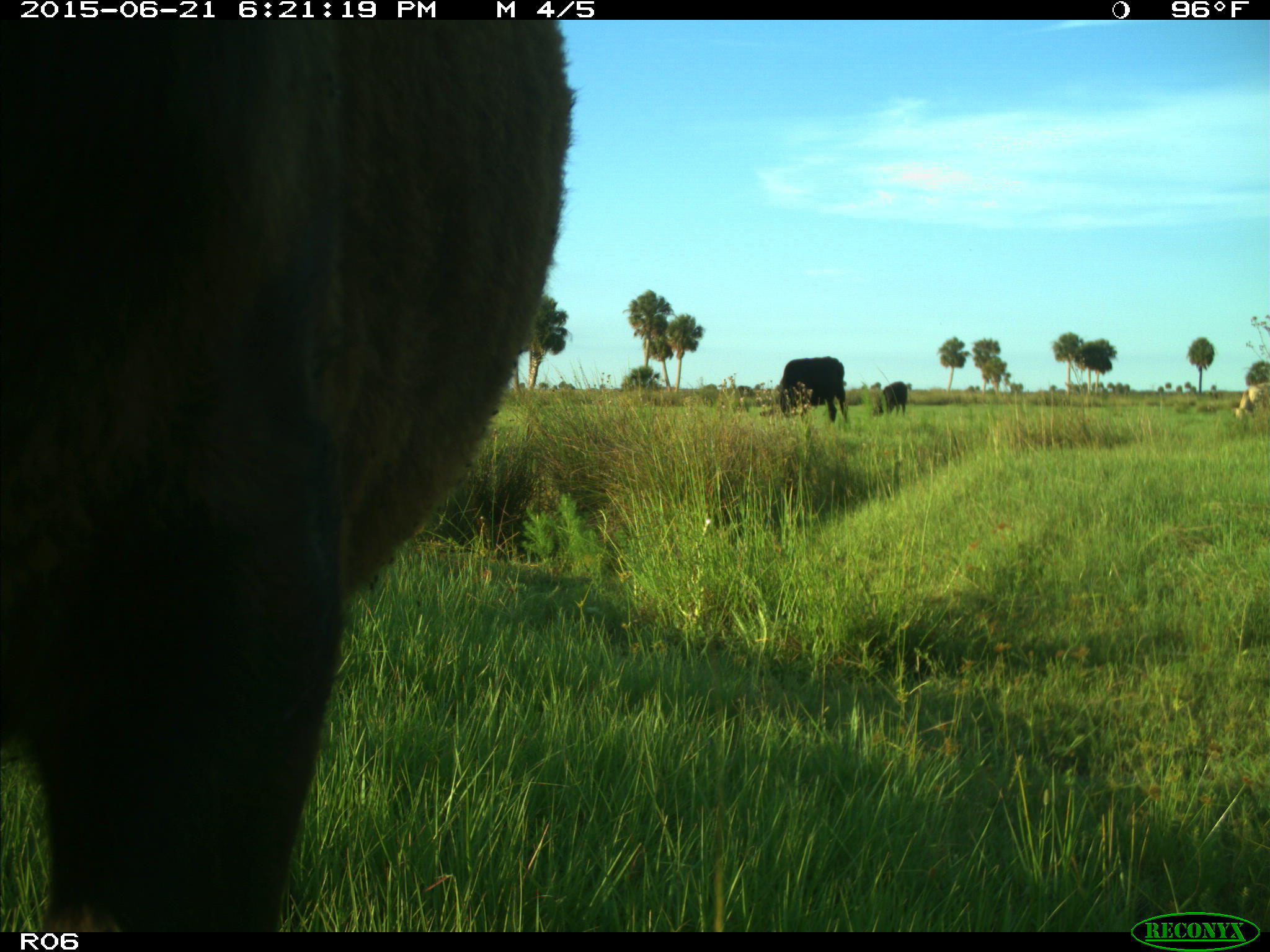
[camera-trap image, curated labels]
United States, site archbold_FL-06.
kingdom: Animalia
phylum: Chordata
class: Mammalia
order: Artiodactyla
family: Bovidae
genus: Bos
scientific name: Bos taurus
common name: domestic cow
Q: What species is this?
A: Bos taurus (domestic cow).